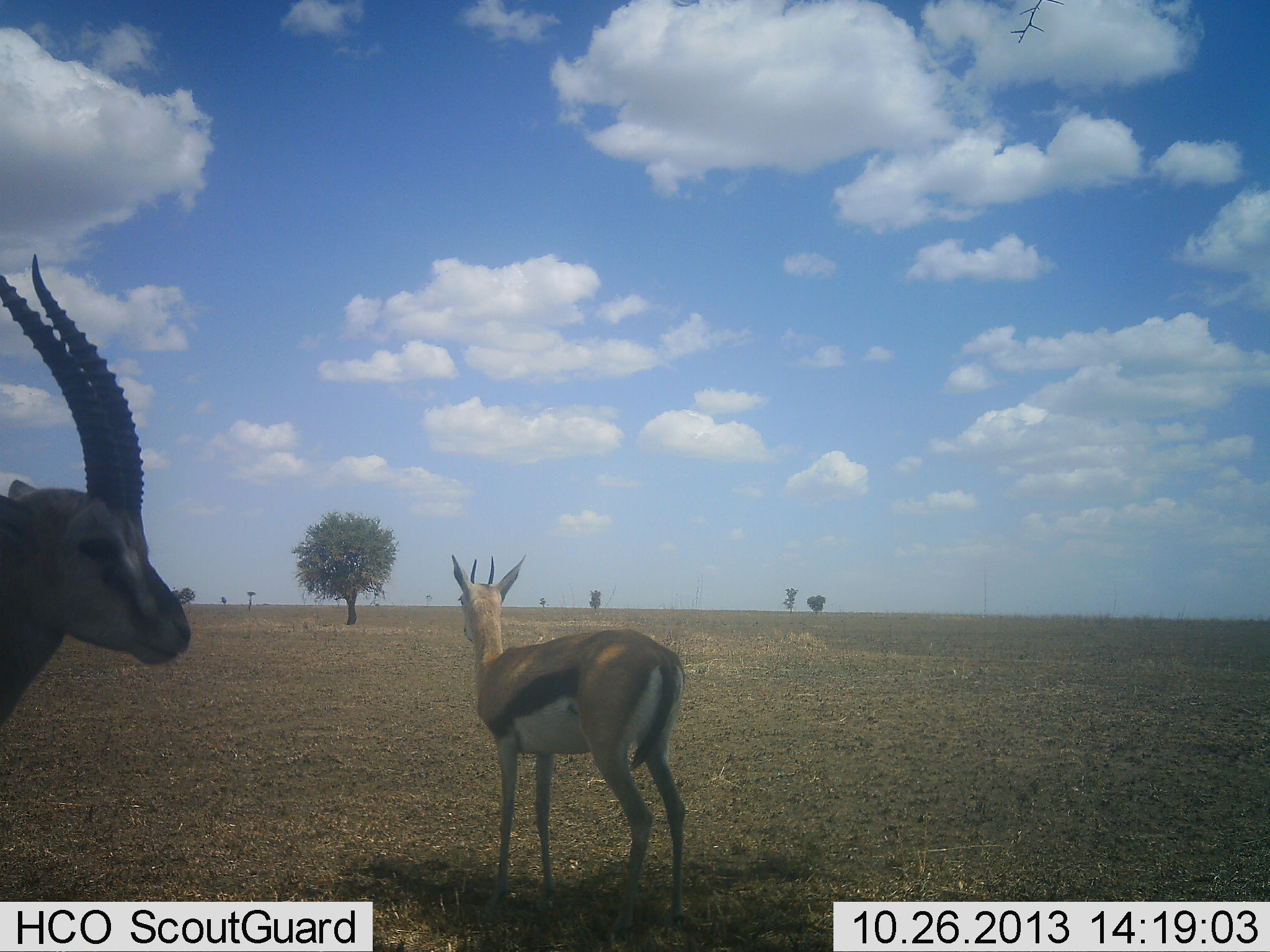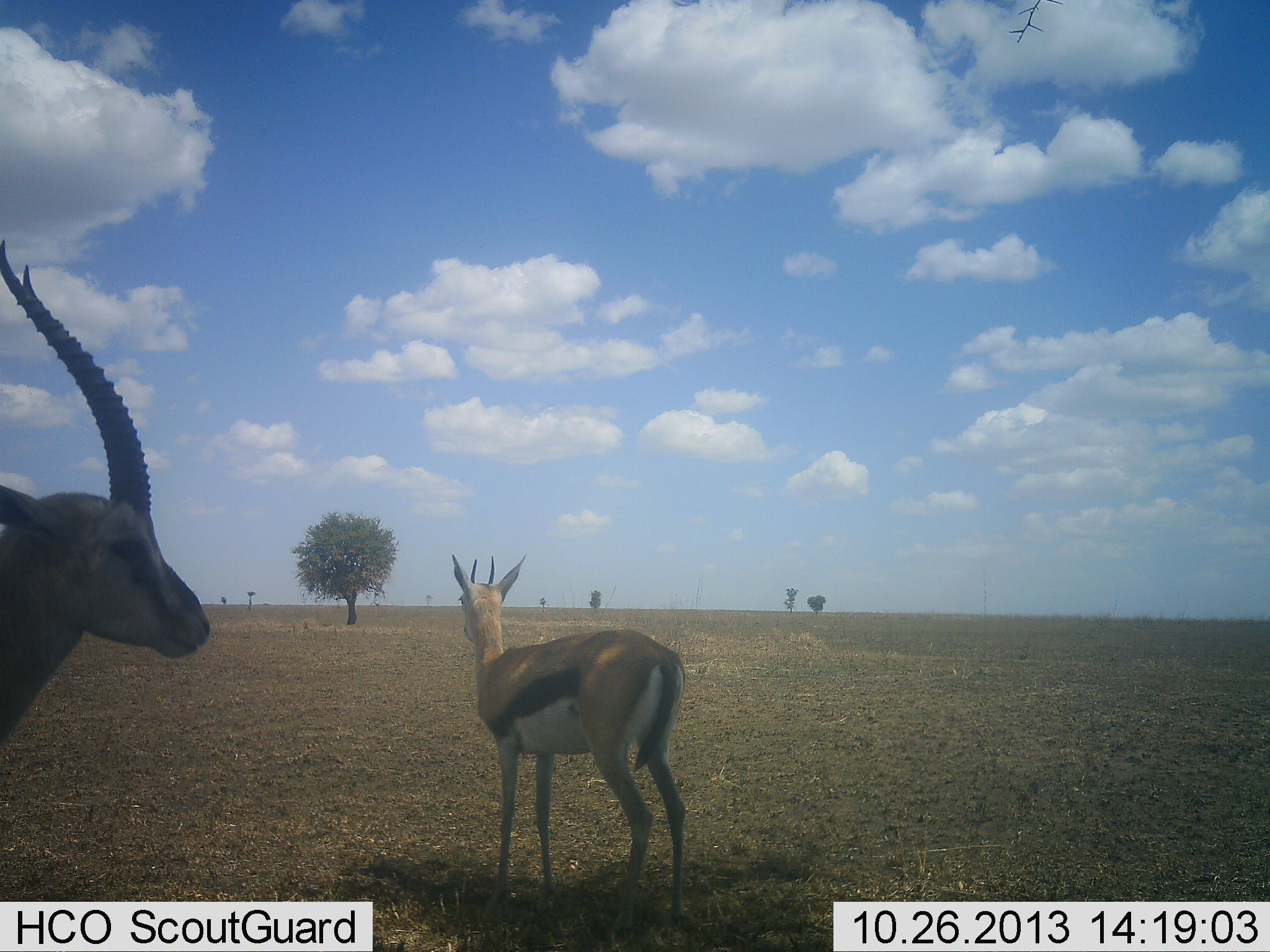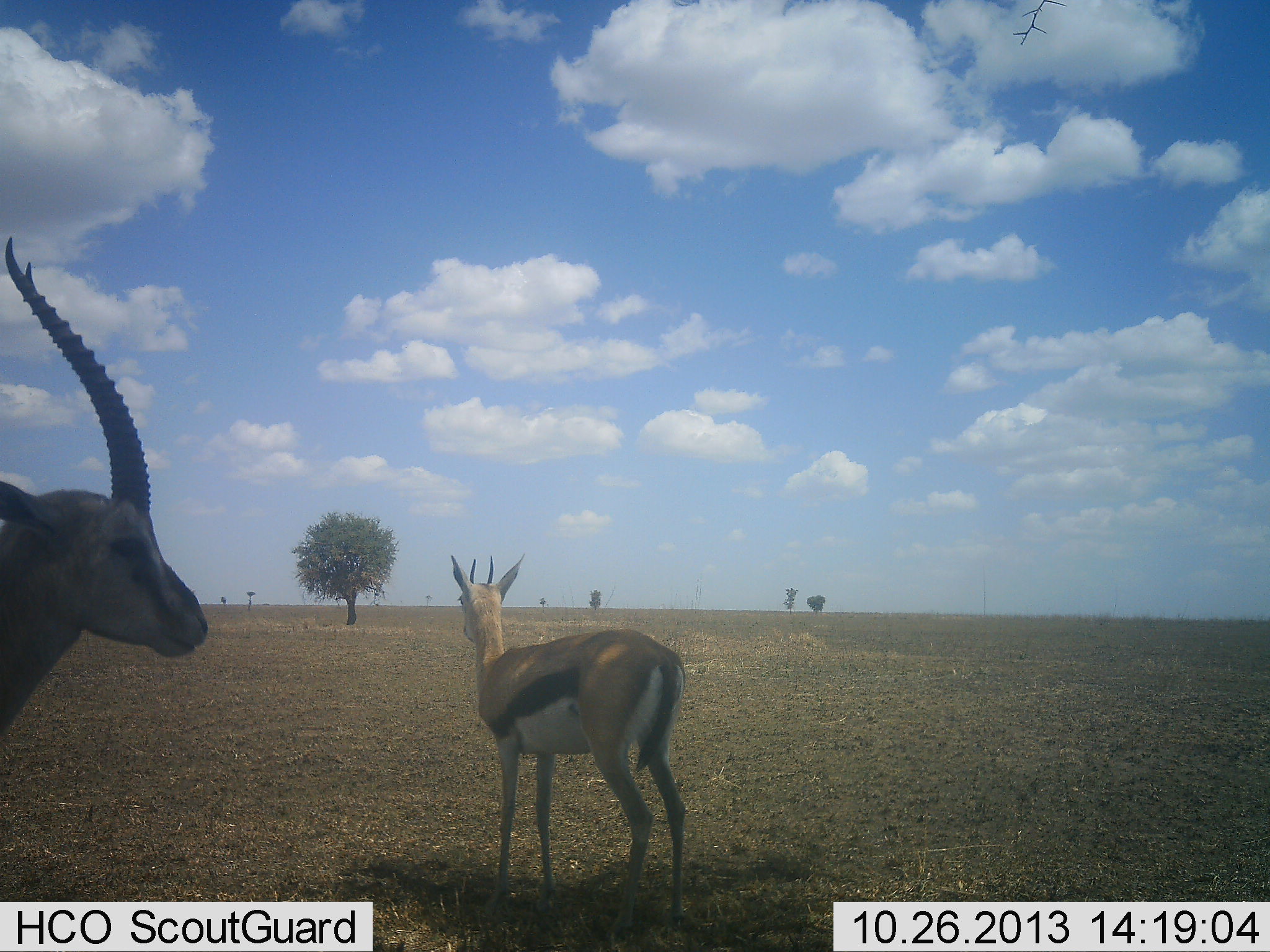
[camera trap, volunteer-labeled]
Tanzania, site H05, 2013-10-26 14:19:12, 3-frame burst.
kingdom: Animalia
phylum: Chordata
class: Mammalia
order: Artiodactyla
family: Bovidae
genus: Eudorcas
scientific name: Eudorcas thomsonii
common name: thomson's gazelle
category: gazellethomsons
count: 2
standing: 80%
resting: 10%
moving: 0%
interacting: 10%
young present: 10%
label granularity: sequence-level